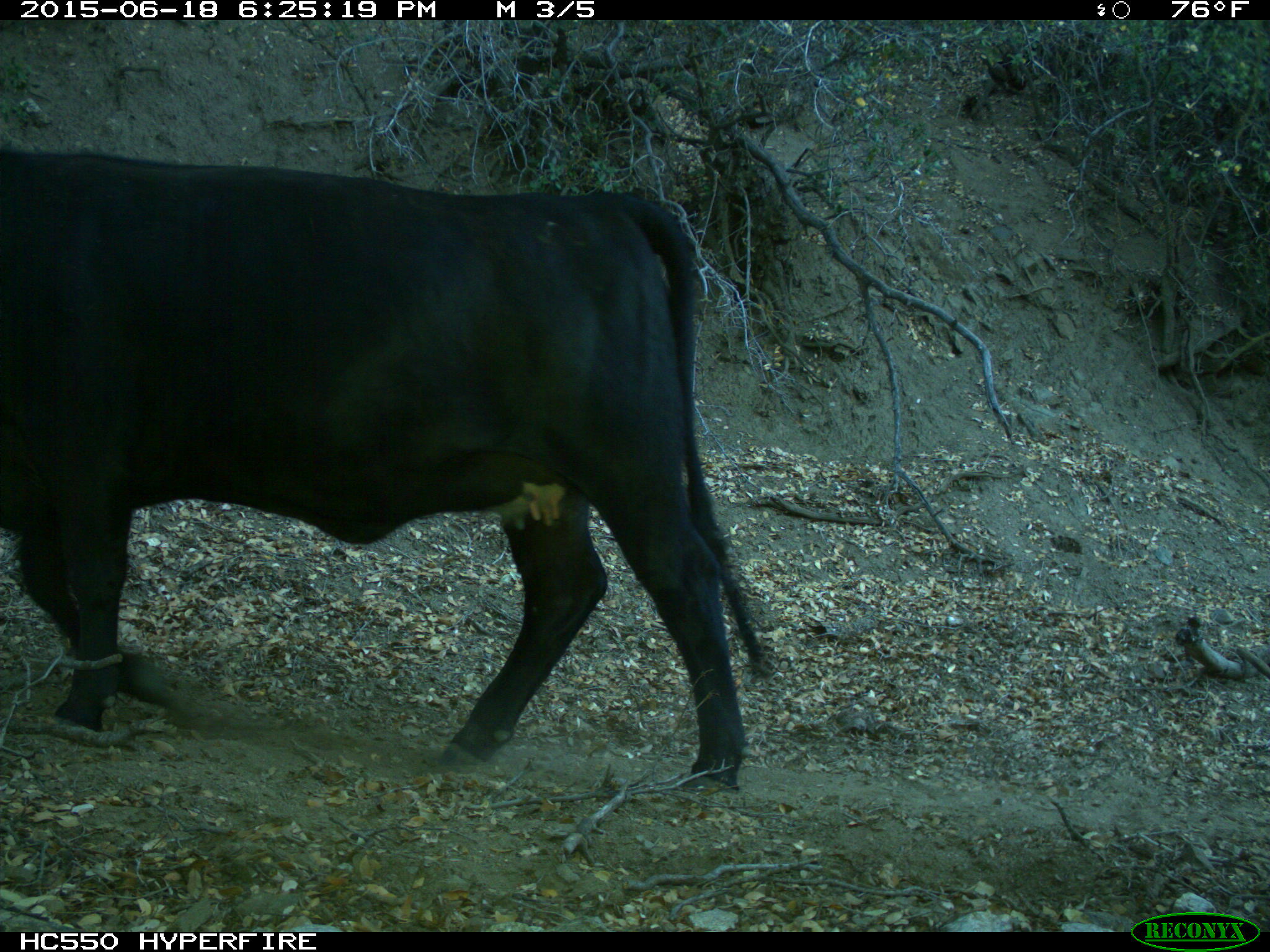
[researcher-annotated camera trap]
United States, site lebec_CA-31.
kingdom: Animalia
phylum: Chordata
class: Mammalia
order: Artiodactyla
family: Bovidae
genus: Bos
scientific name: Bos taurus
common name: domestic cow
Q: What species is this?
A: Bos taurus (domestic cow).